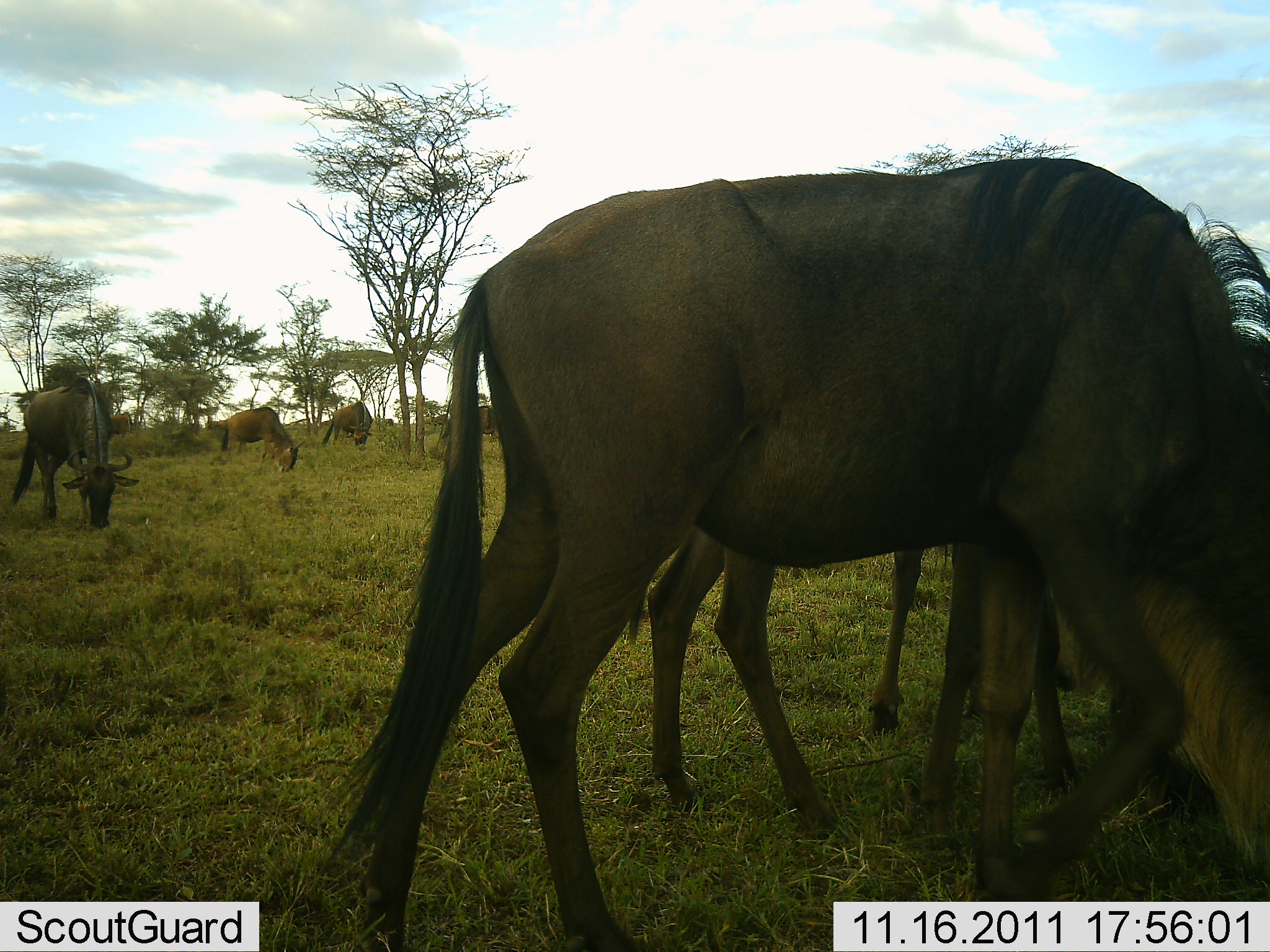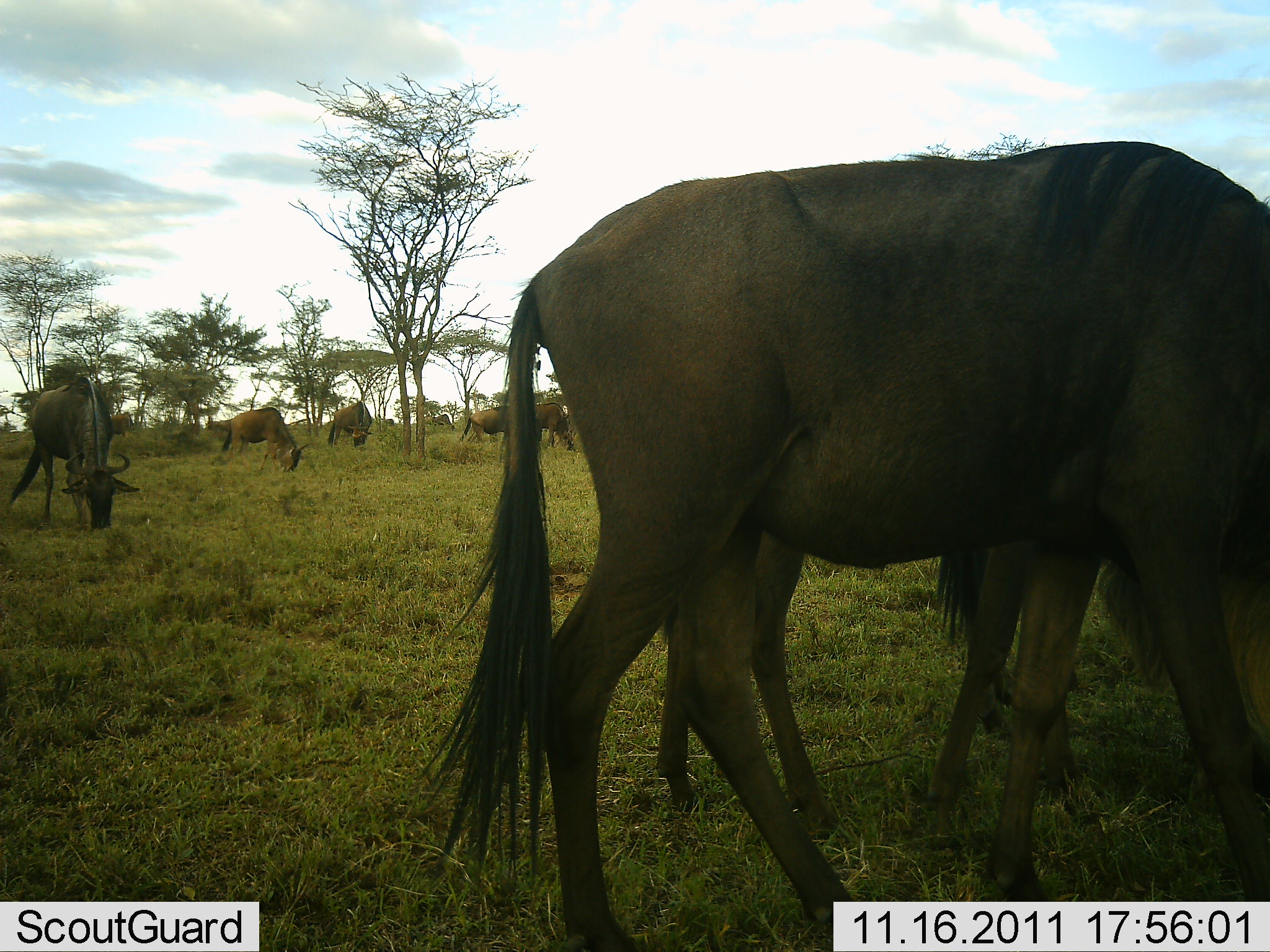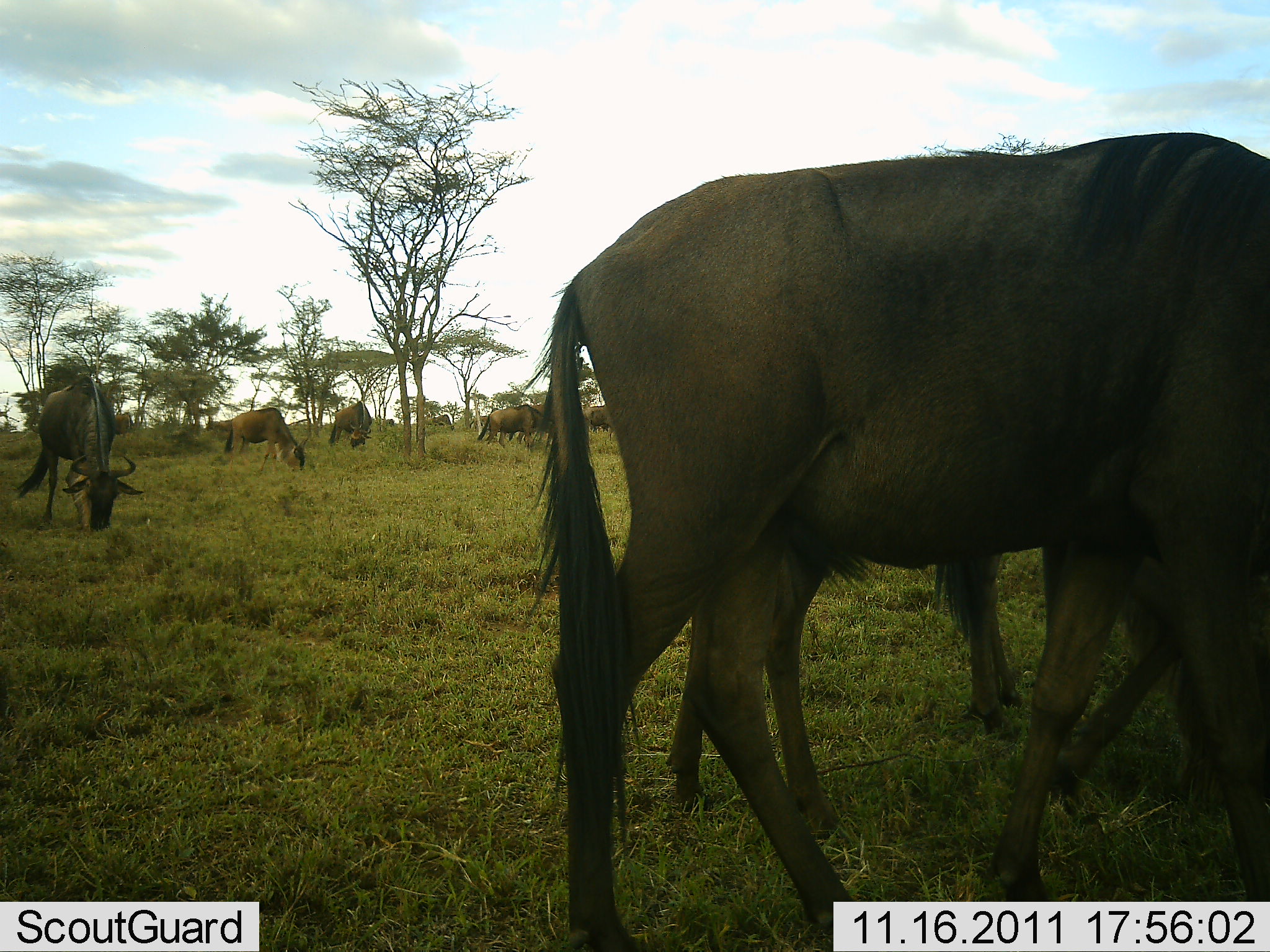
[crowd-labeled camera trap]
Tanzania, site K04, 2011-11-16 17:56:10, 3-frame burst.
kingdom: Animalia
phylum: Chordata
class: Mammalia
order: Artiodactyla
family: Bovidae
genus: Connochaetes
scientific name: Connochaetes taurinus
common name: blue wildebeest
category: wildebeest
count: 9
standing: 54%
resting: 0%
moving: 23%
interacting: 0%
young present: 8%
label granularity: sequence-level